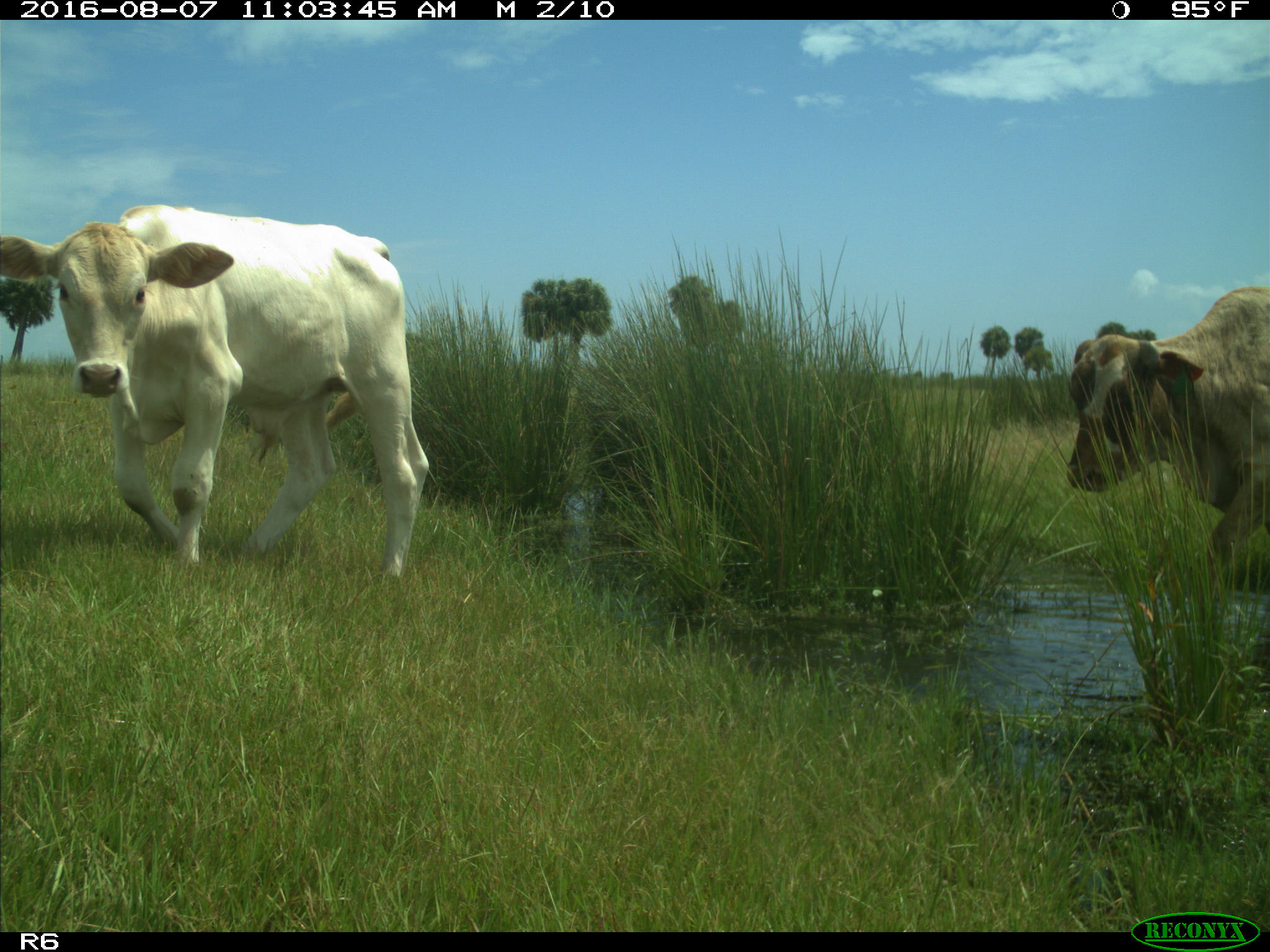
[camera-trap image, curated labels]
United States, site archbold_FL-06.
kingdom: Animalia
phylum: Chordata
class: Mammalia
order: Artiodactyla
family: Bovidae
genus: Bos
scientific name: Bos taurus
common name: domestic cow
Bos taurus (domestic cow).